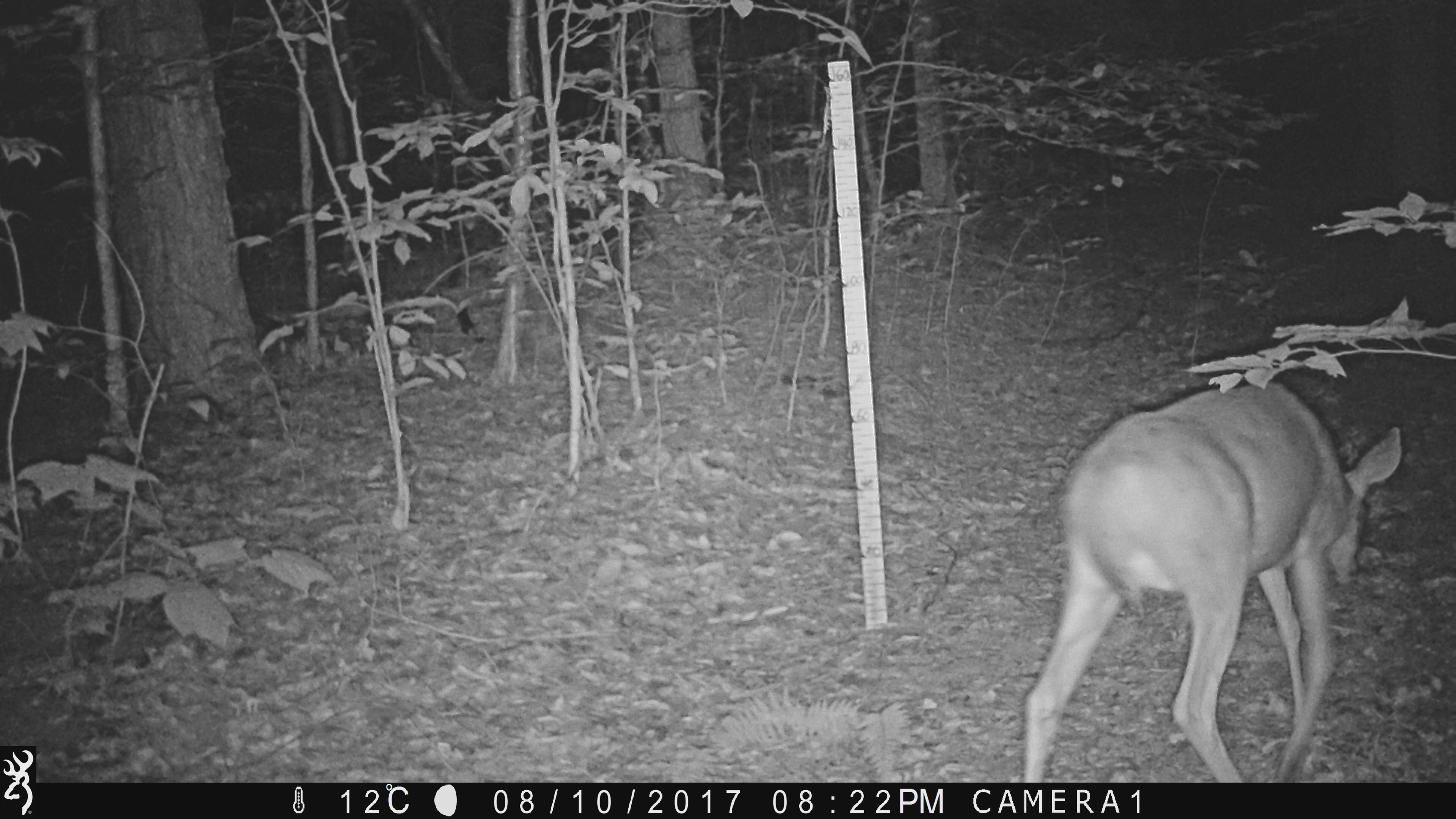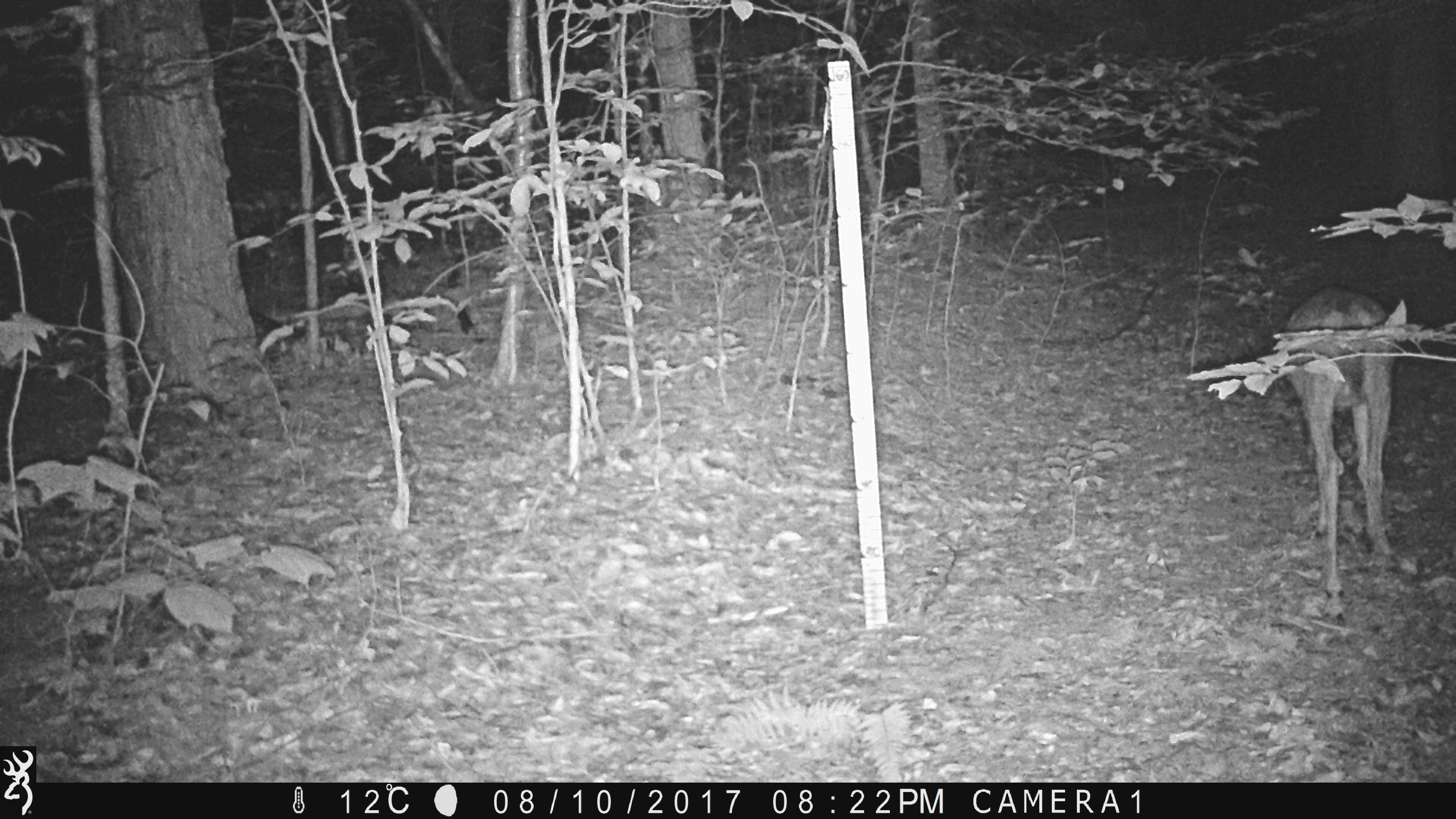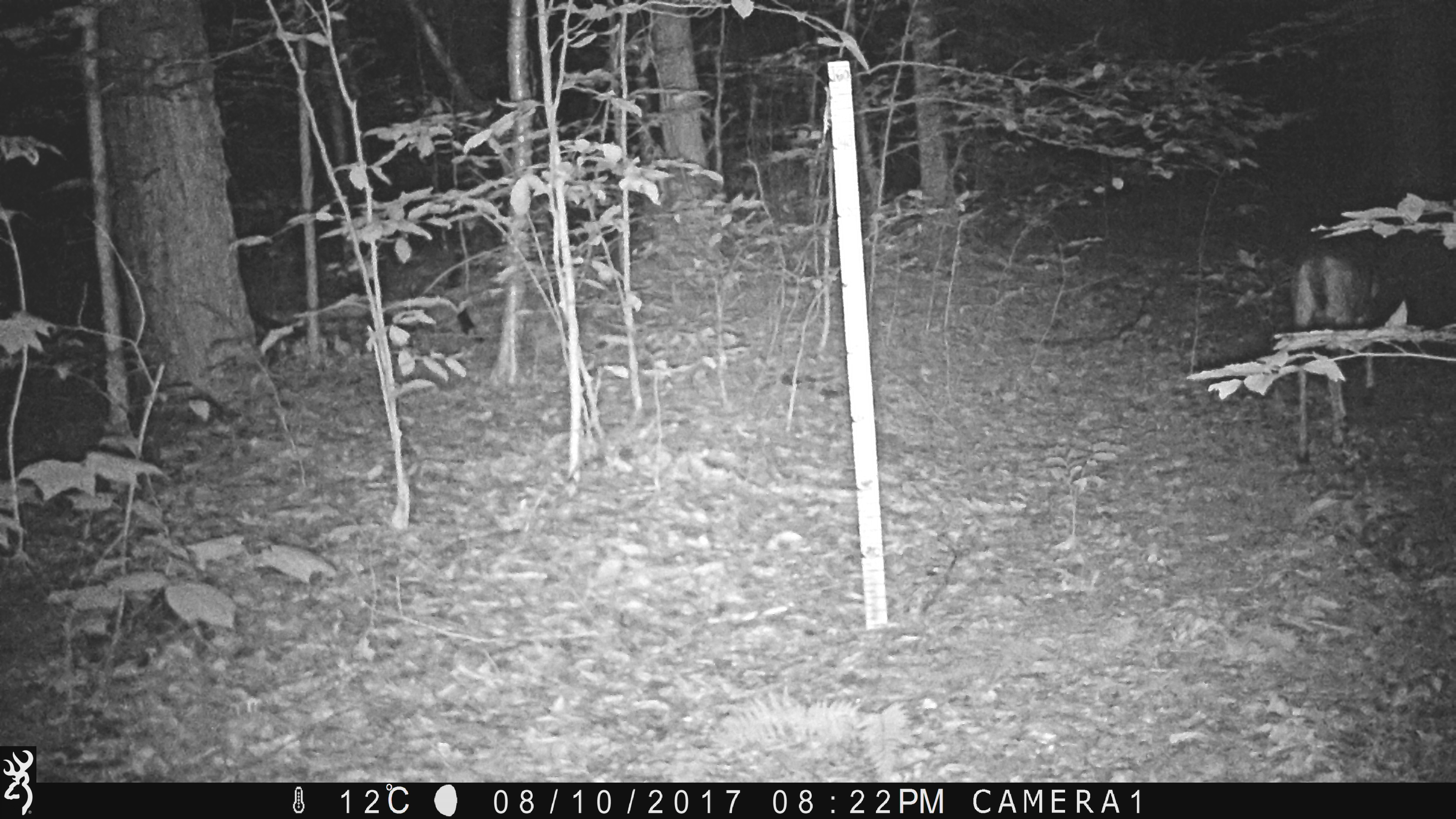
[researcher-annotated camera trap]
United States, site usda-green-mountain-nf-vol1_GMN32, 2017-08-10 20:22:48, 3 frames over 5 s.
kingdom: Animalia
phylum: Chordata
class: Mammalia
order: Artiodactyla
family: Cervidae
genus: Odocoileus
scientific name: Odocoileus virginianus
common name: white-tailed deer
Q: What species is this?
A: White-tailed deer (Odocoileus virginianus).